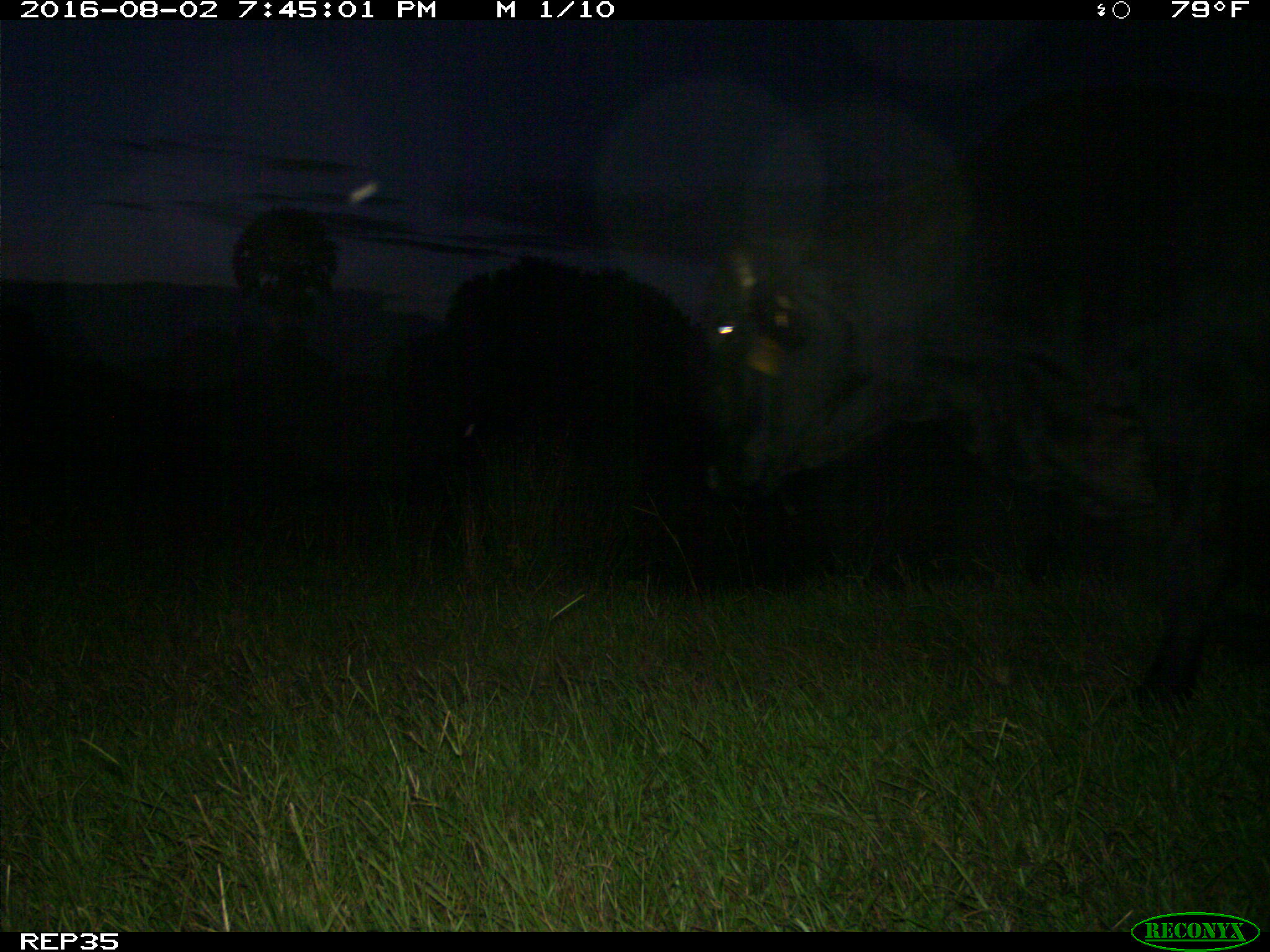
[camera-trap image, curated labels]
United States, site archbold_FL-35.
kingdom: Animalia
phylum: Chordata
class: Mammalia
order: Artiodactyla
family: Bovidae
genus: Bos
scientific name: Bos taurus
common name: domestic cow